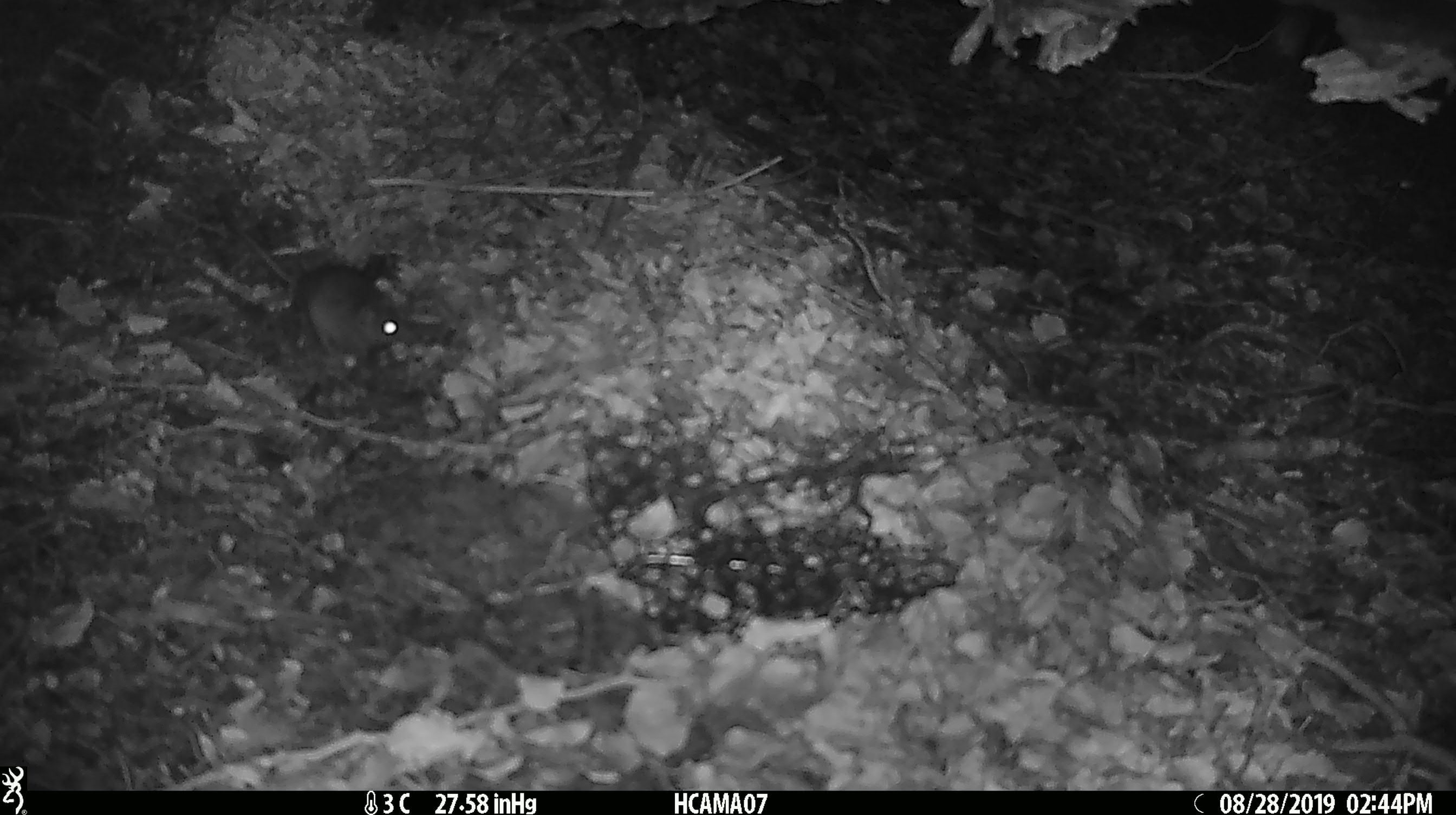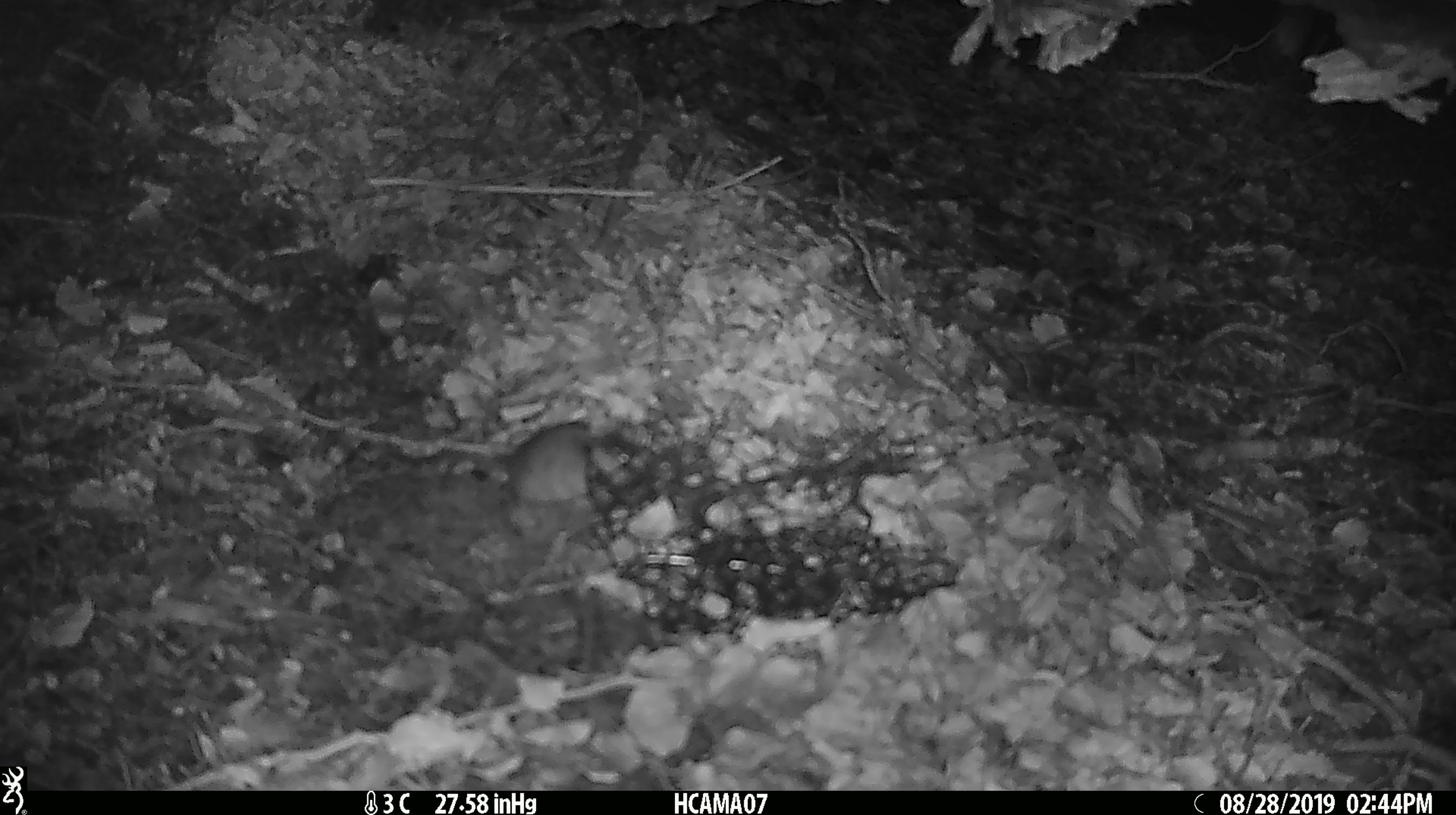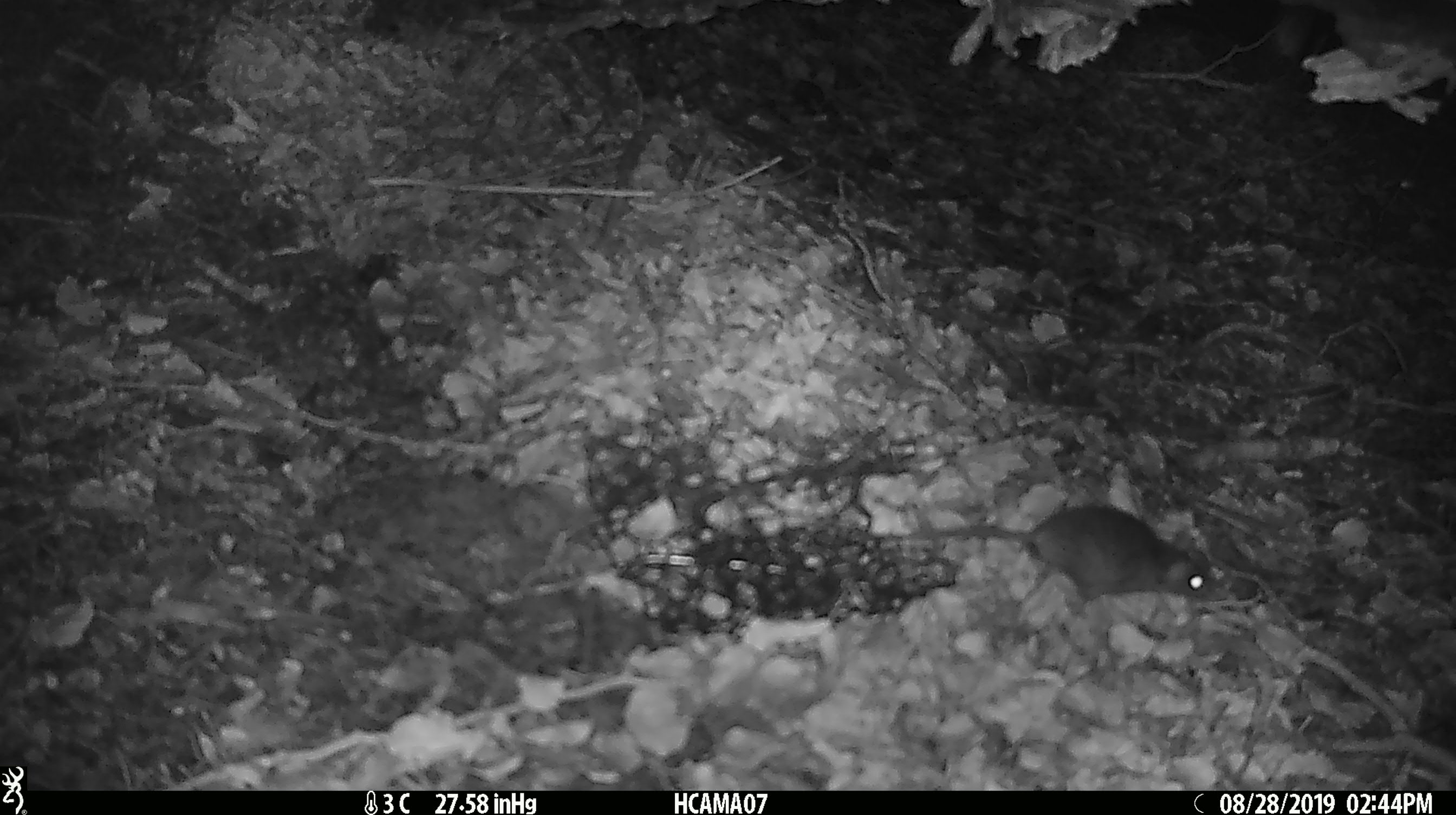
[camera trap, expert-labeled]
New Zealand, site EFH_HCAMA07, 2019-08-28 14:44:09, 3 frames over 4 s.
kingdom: Animalia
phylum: Chordata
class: Mammalia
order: Rodentia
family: Muridae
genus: Mus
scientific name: Mus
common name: mouse